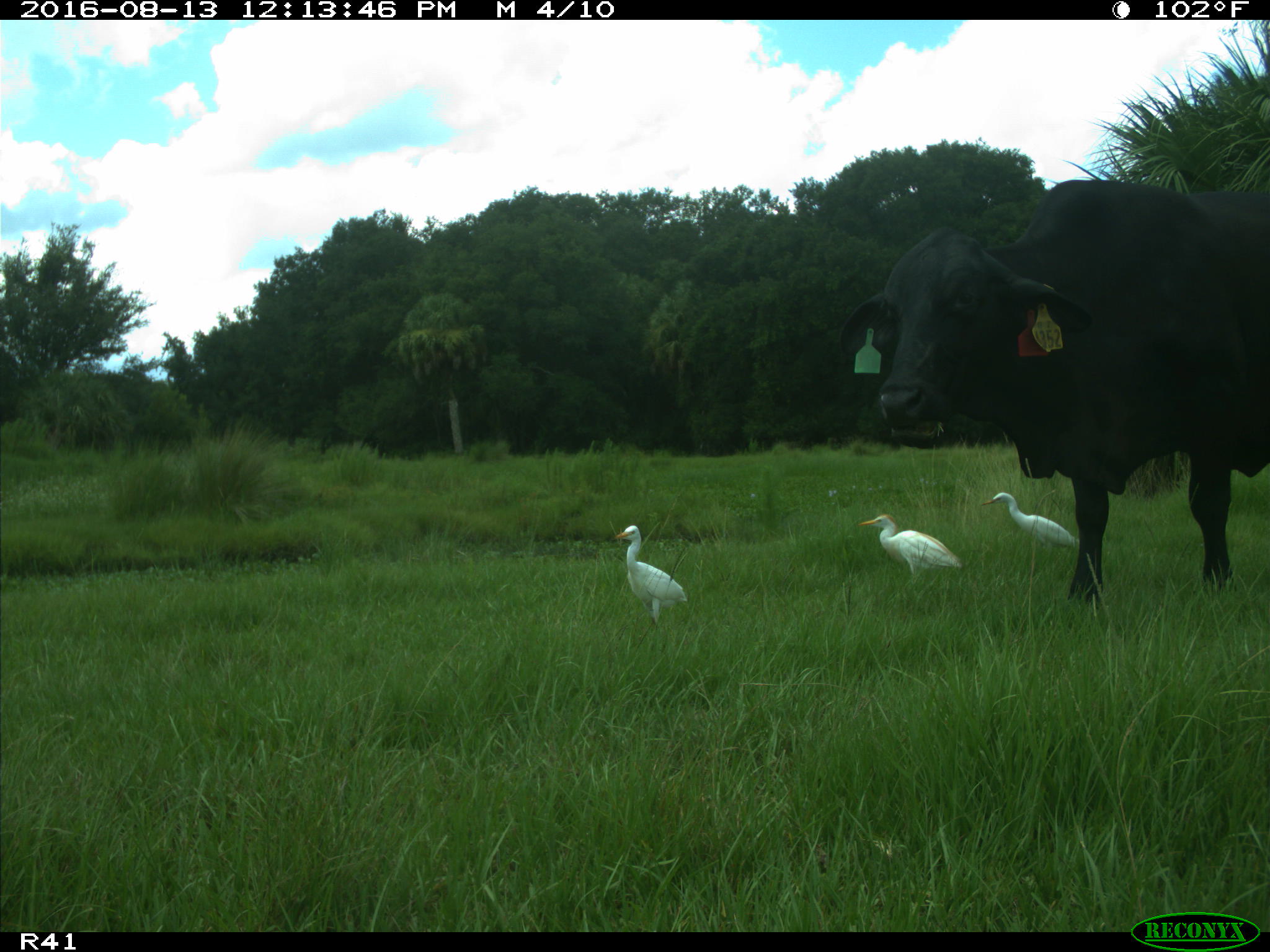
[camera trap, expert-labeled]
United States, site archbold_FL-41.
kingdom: Animalia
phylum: Chordata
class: Mammalia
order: Artiodactyla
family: Bovidae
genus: Bos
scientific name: Bos taurus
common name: domestic cow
Bos taurus (domestic cow).